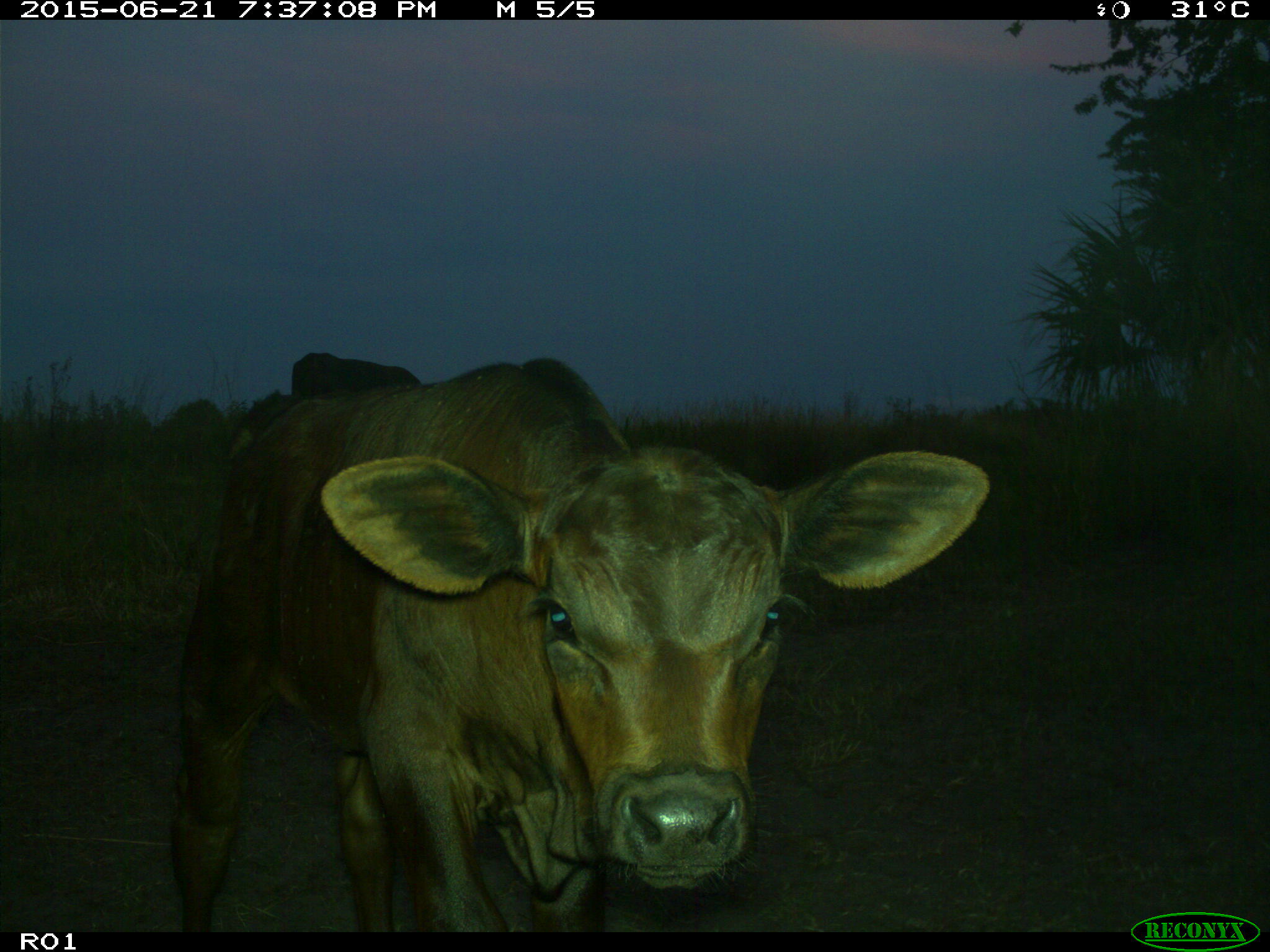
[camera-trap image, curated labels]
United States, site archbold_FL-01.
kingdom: Animalia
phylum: Chordata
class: Mammalia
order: Artiodactyla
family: Bovidae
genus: Bos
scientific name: Bos taurus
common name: domestic cow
Bos taurus (domestic cow).